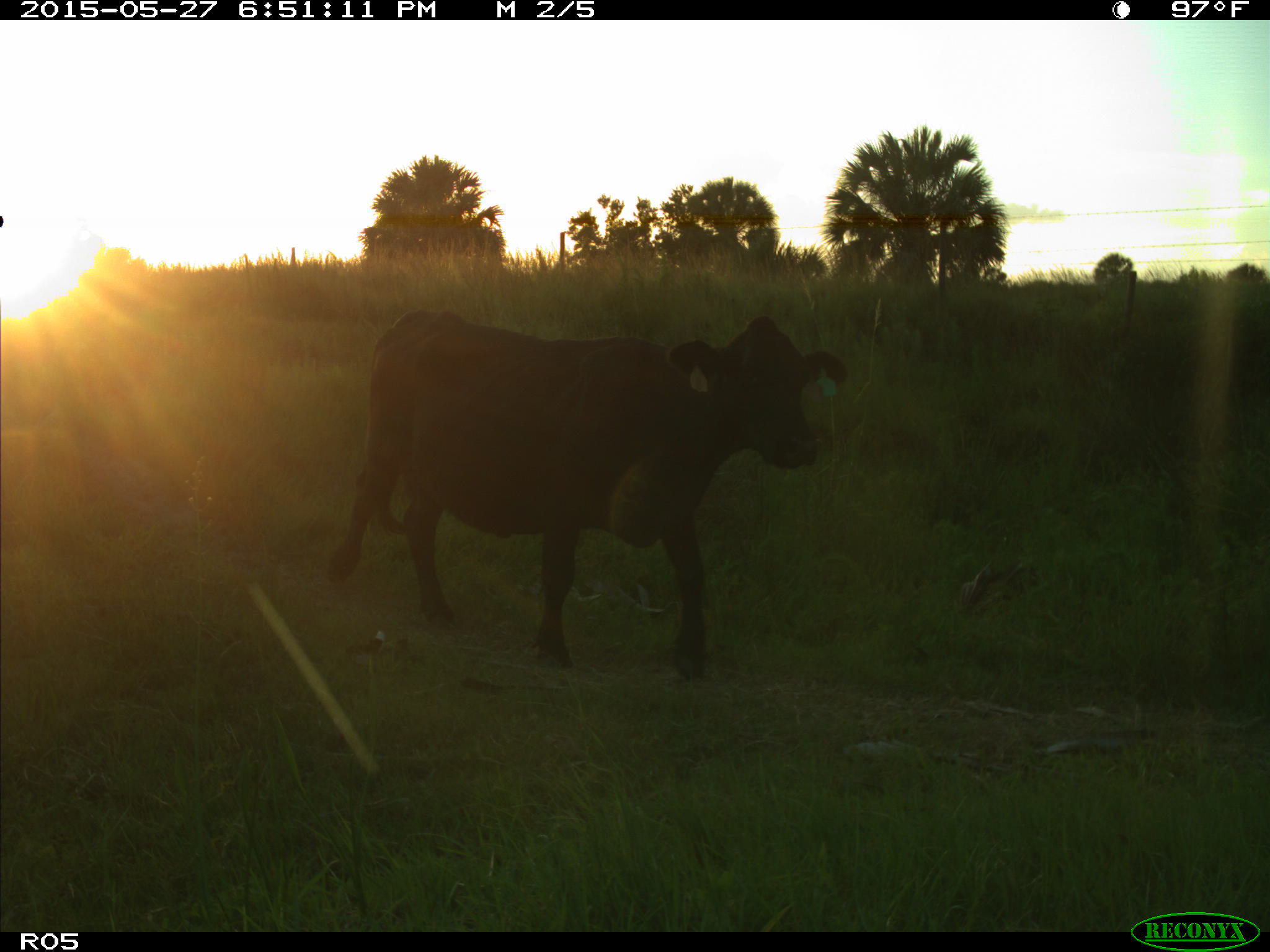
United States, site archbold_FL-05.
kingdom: Animalia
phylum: Chordata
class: Mammalia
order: Artiodactyla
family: Bovidae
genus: Bos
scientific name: Bos taurus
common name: domestic cow